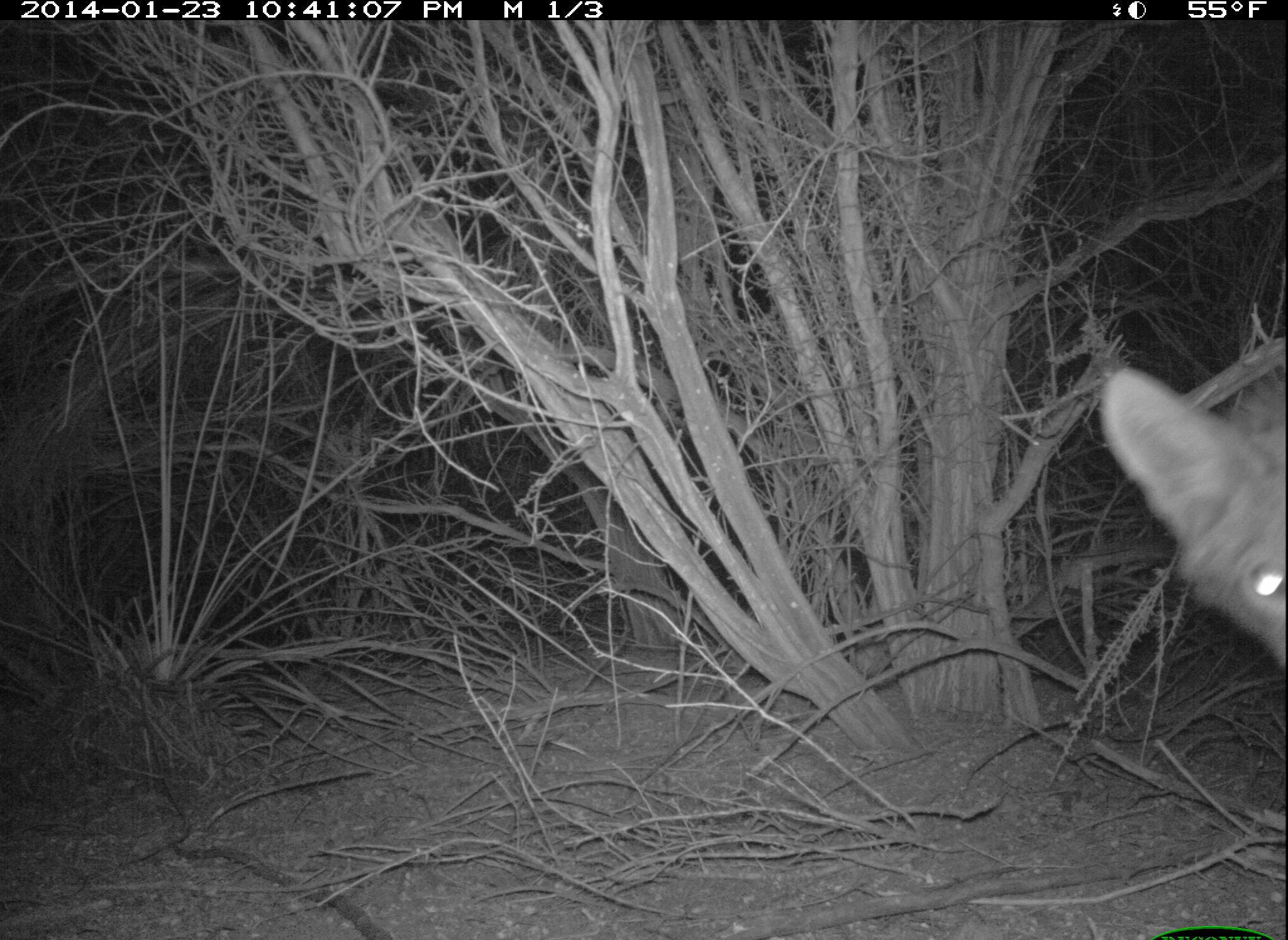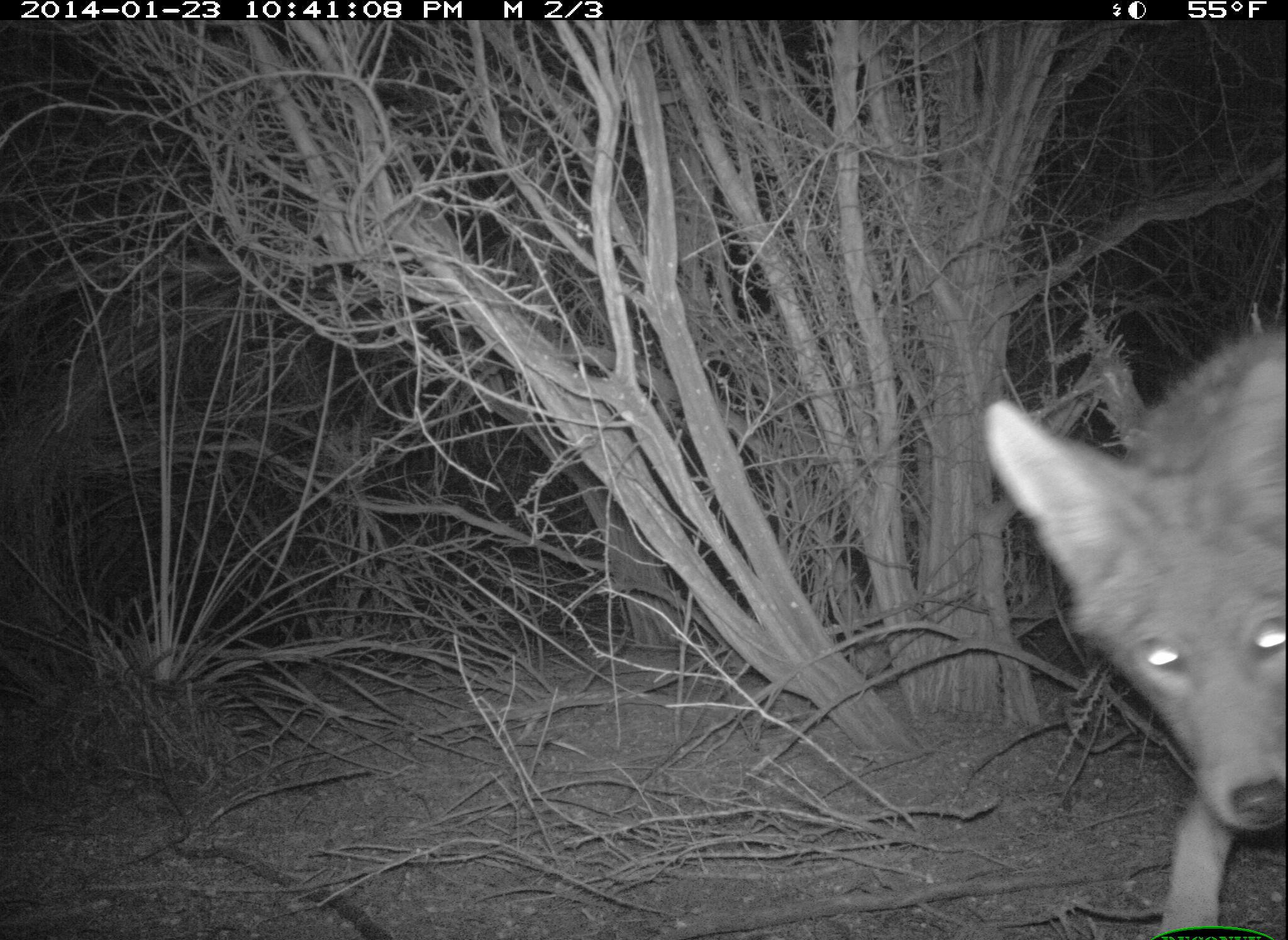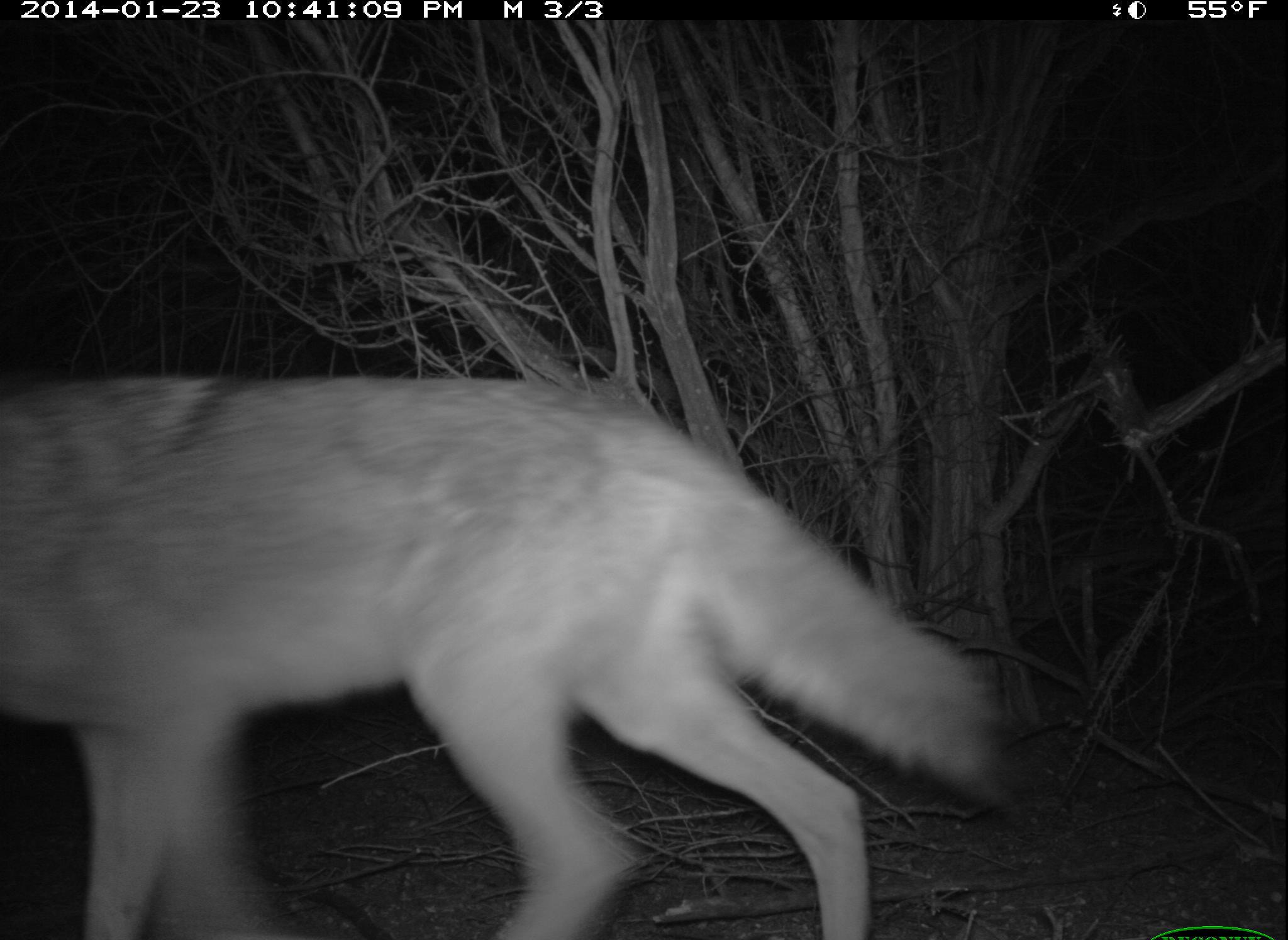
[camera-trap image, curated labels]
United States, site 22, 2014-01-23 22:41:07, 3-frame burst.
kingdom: Animalia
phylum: Chordata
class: Mammalia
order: Carnivora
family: Canidae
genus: Canis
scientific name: Canis latrans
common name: coyote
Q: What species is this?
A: Coyote (Canis latrans).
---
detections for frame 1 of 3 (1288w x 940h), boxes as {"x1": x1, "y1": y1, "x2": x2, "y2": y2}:
coyote: {"x1": 1097, "y1": 363, "x2": 1288, "y2": 679}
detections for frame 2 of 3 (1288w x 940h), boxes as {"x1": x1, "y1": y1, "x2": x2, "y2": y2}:
coyote: {"x1": 984, "y1": 327, "x2": 1288, "y2": 940}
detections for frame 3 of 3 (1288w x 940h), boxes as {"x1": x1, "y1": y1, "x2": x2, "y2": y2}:
coyote: {"x1": 0, "y1": 375, "x2": 998, "y2": 940}